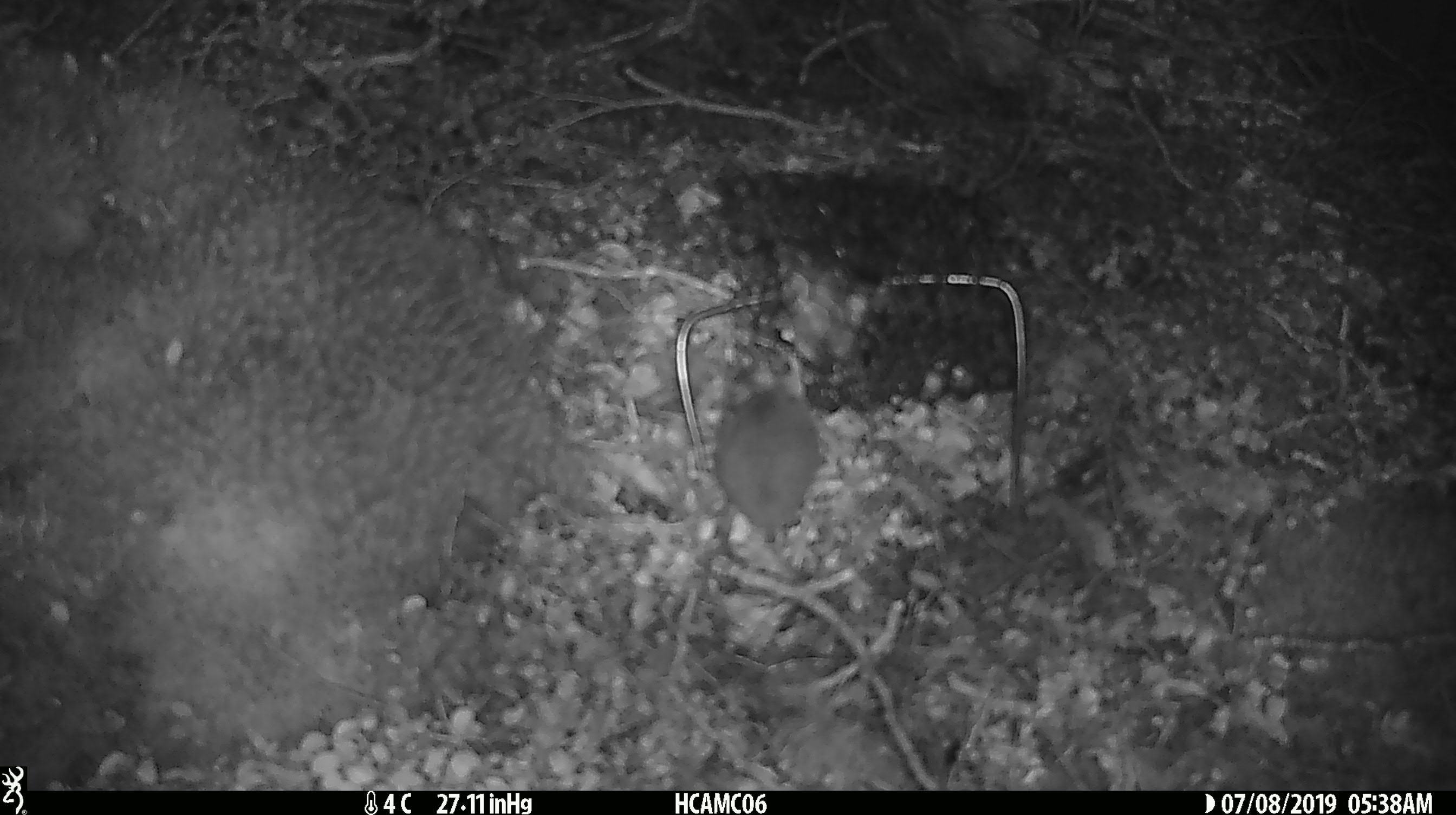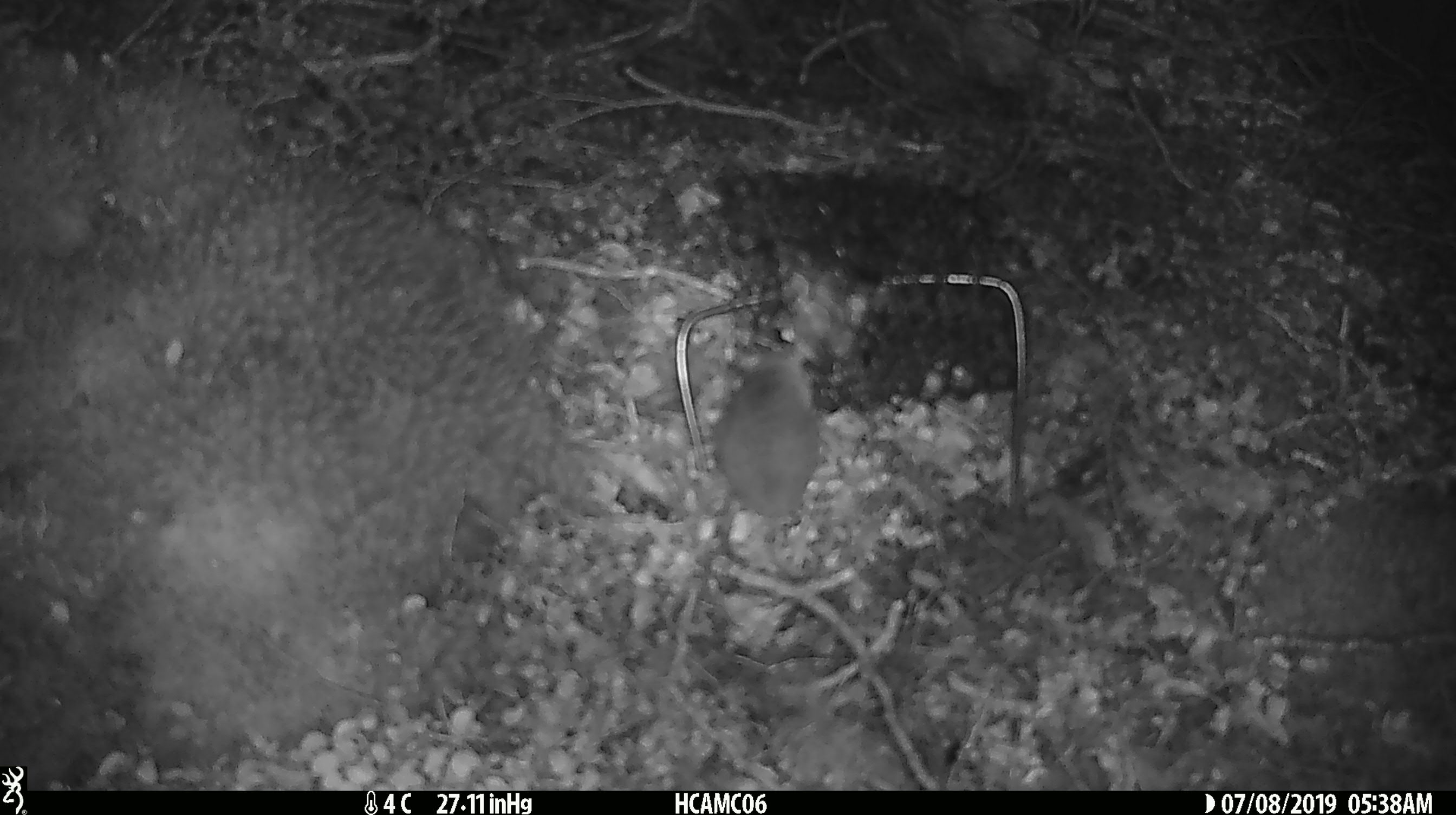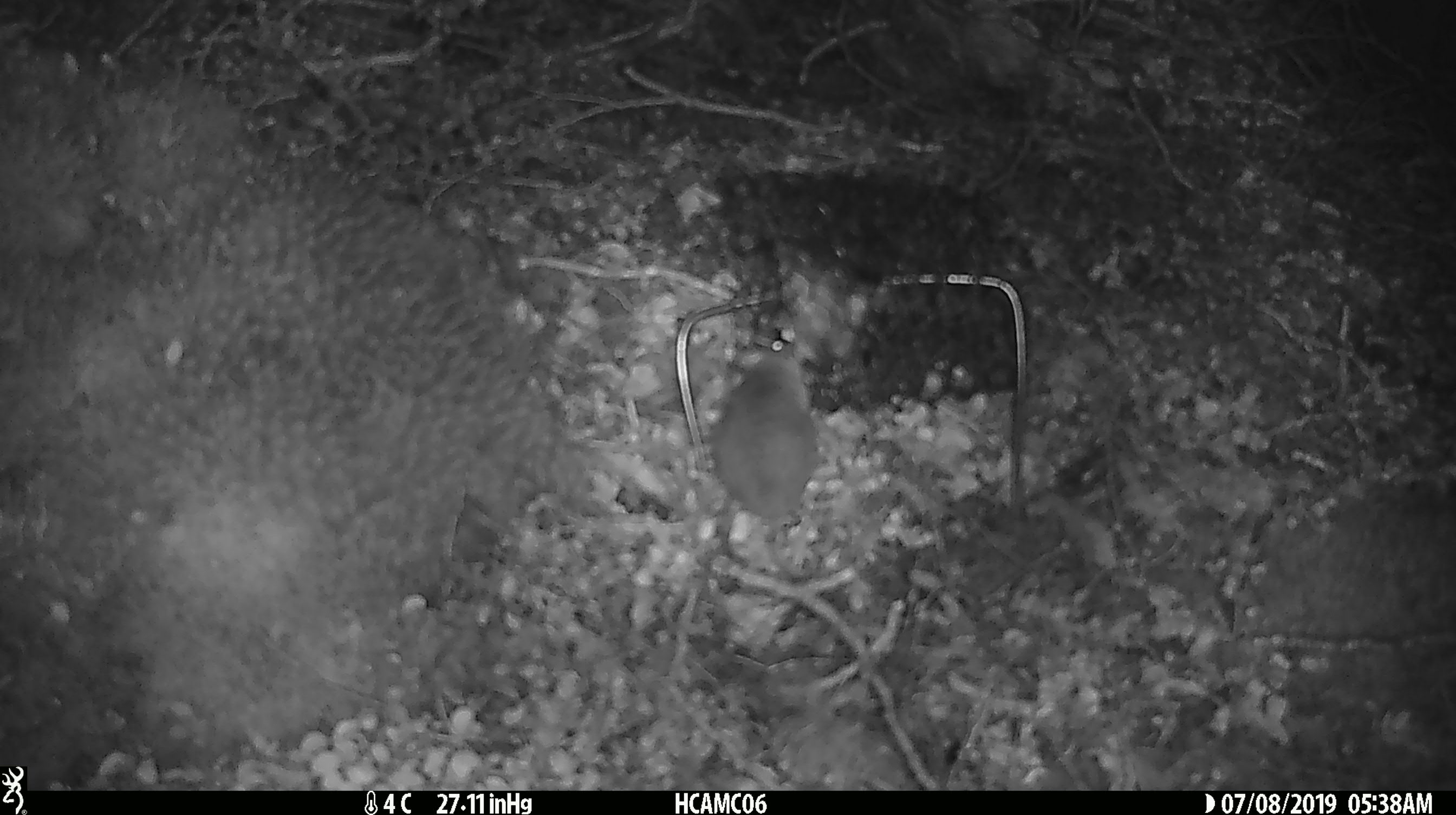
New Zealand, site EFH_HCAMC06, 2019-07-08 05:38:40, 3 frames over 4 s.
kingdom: Animalia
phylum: Chordata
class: Mammalia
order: Rodentia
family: Muridae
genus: Mus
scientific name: Mus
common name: mouse